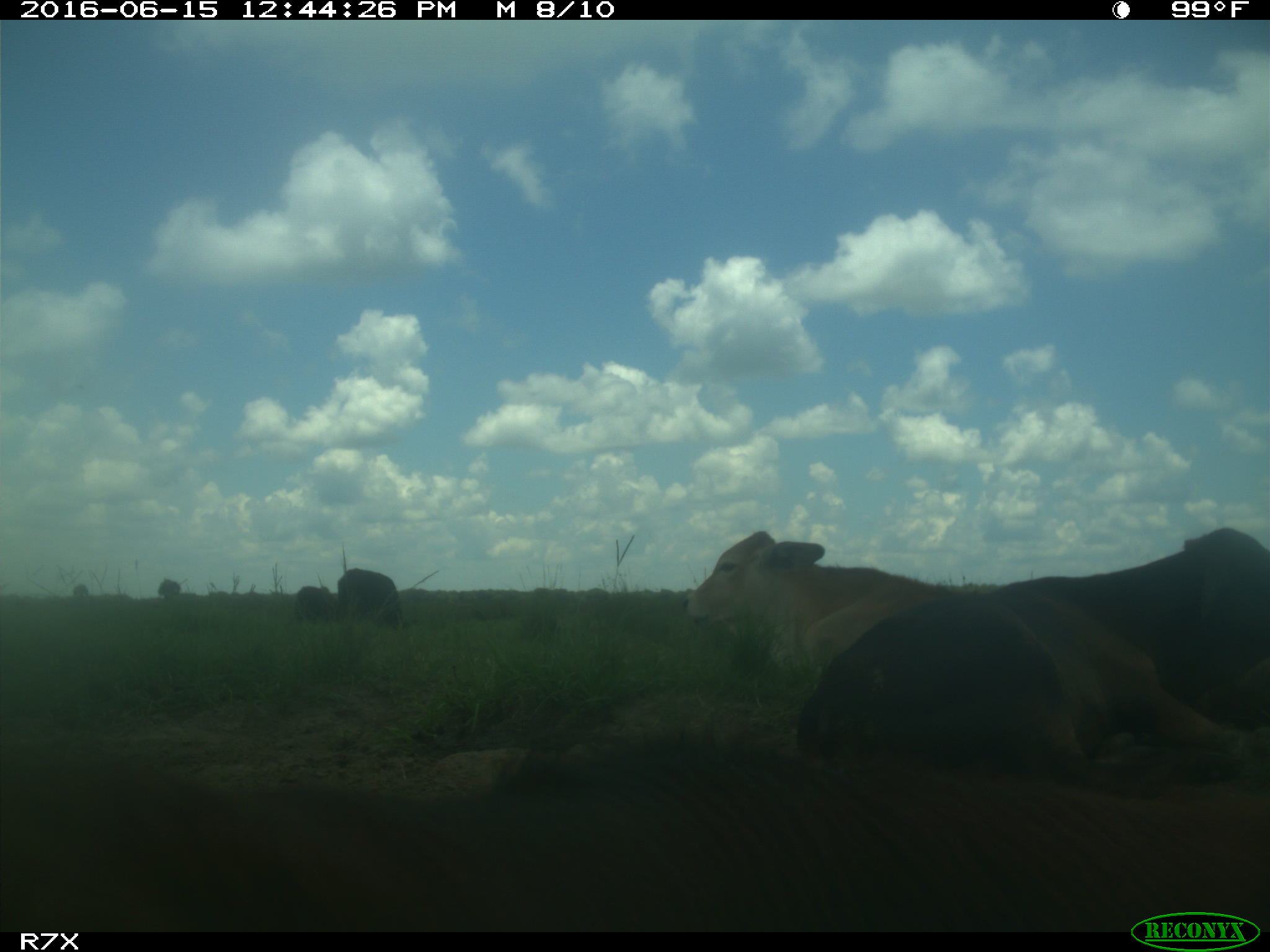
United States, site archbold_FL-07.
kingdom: Animalia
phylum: Chordata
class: Mammalia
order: Artiodactyla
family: Bovidae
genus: Bos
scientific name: Bos taurus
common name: domestic cow